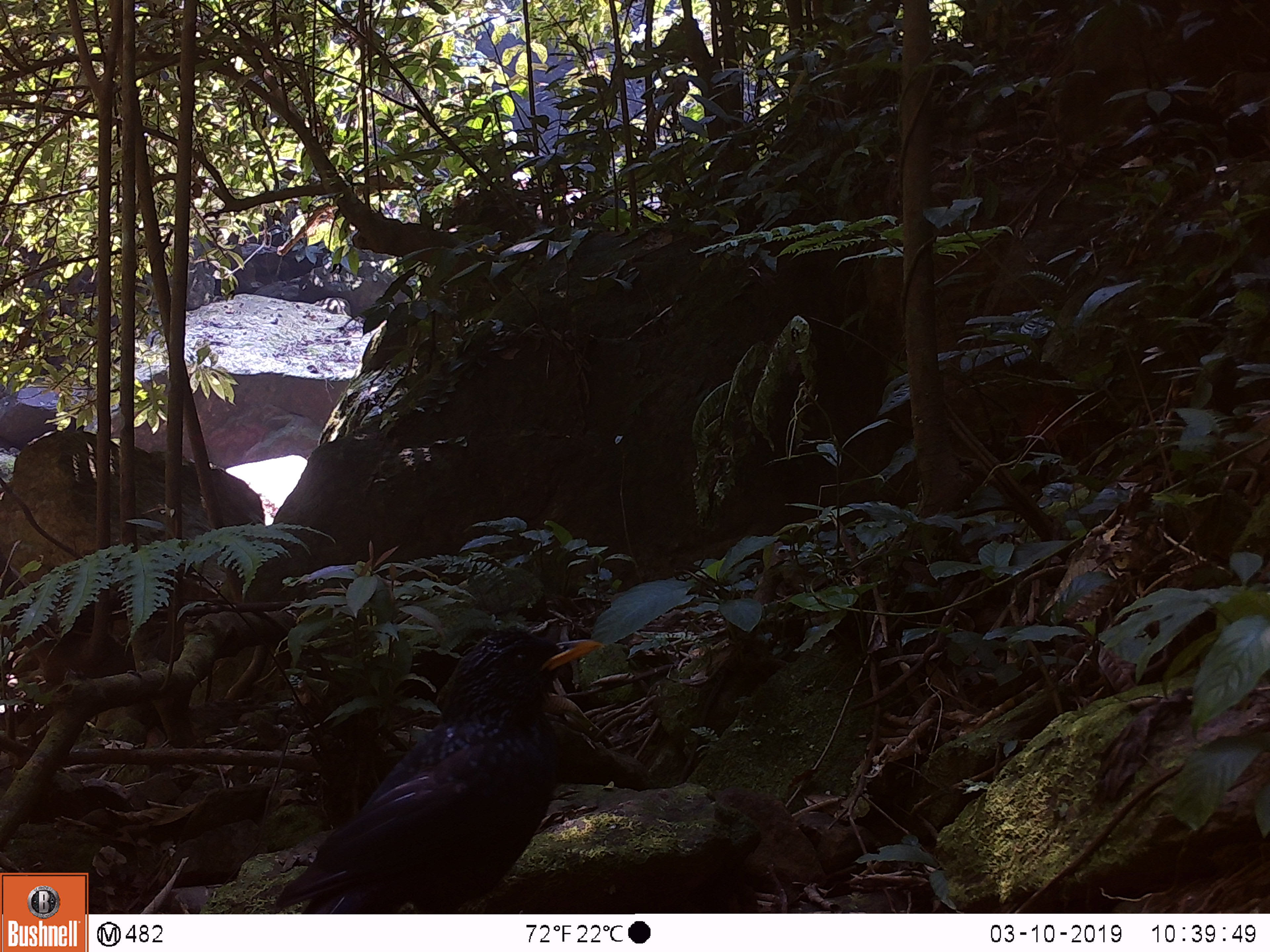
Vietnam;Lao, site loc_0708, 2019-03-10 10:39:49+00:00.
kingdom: Animalia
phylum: Chordata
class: Aves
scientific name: Aves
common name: bird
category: unidentified bird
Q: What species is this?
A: Unidentified bird (bird) (Aves).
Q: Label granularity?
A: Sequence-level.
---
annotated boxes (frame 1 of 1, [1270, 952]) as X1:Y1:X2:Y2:
unidentified bird: 272:626:603:914